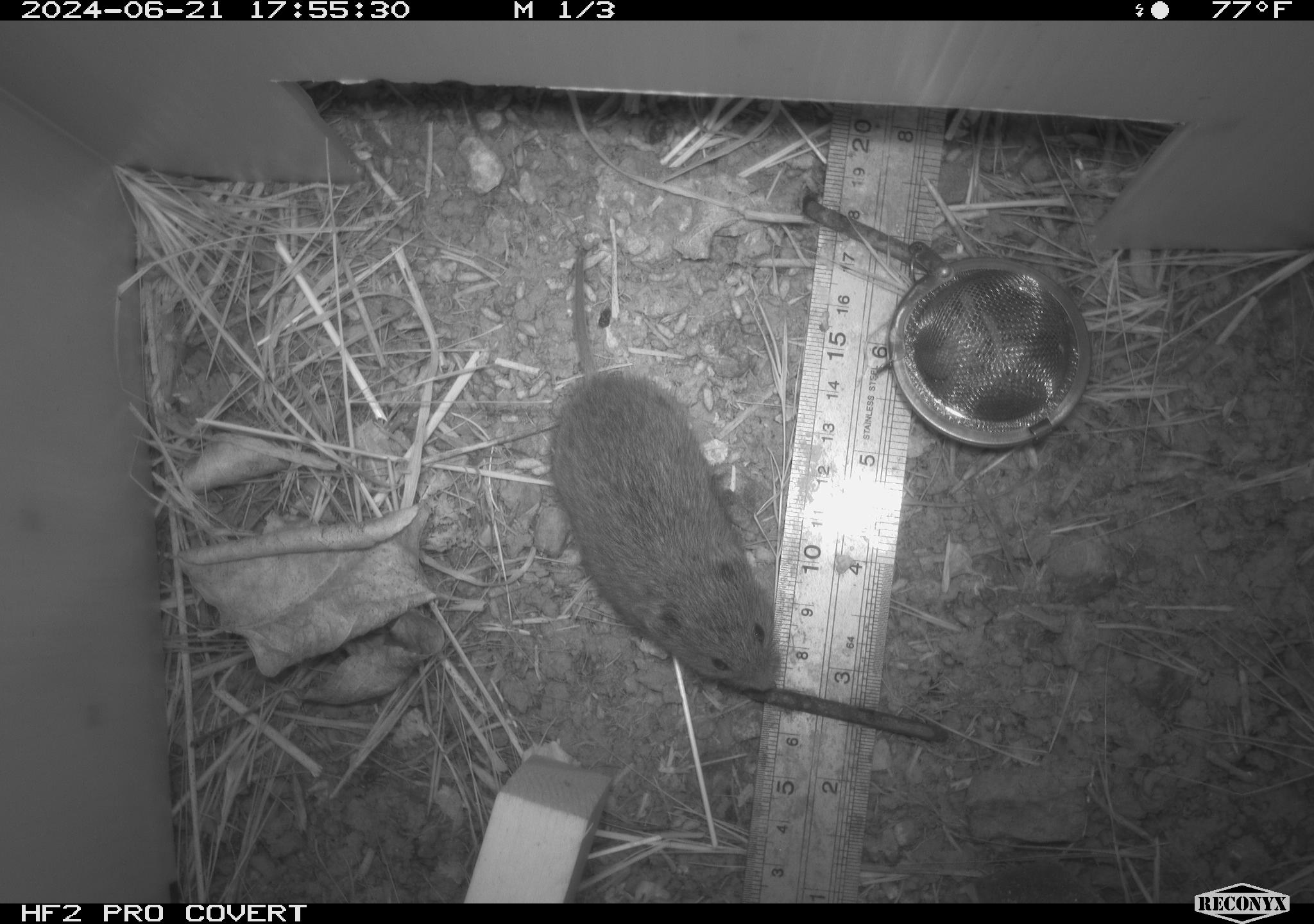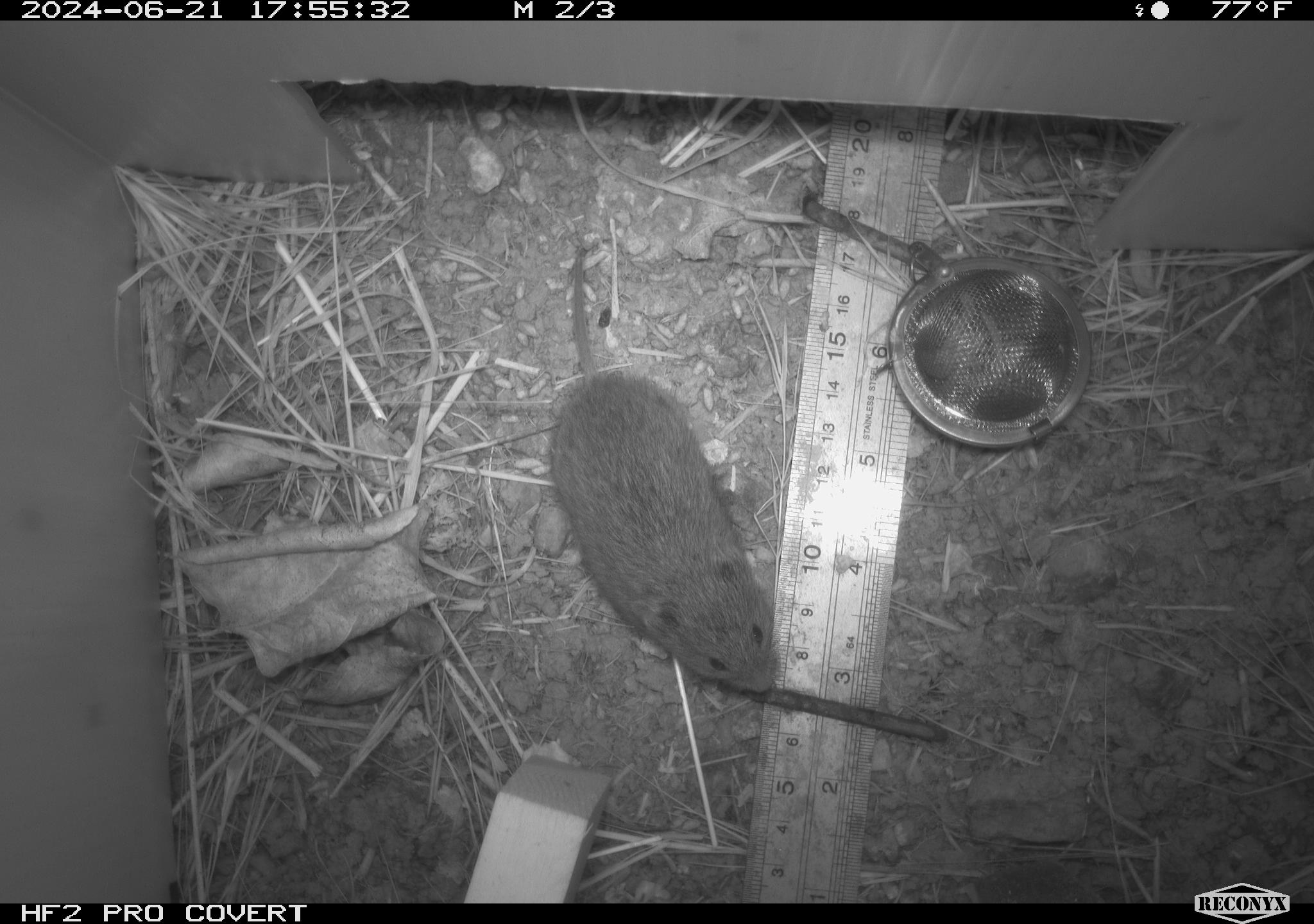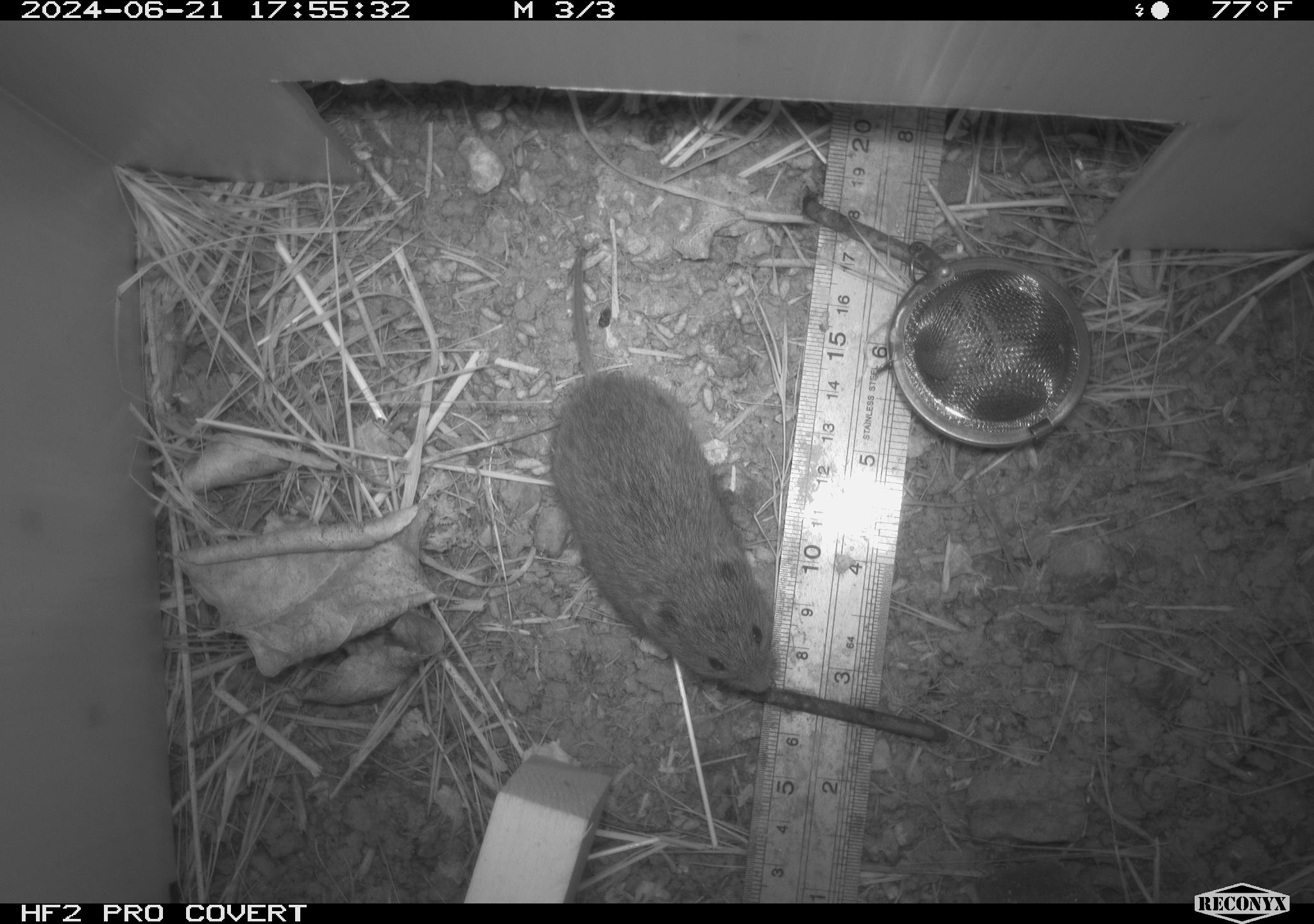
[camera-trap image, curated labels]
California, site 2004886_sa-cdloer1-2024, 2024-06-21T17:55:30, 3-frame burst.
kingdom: Animalia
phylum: Chordata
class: Mammalia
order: Rodentia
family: Cricetidae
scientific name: Arvicolinae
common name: voles, lemmings, and muskrats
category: arvicolinae subfamily